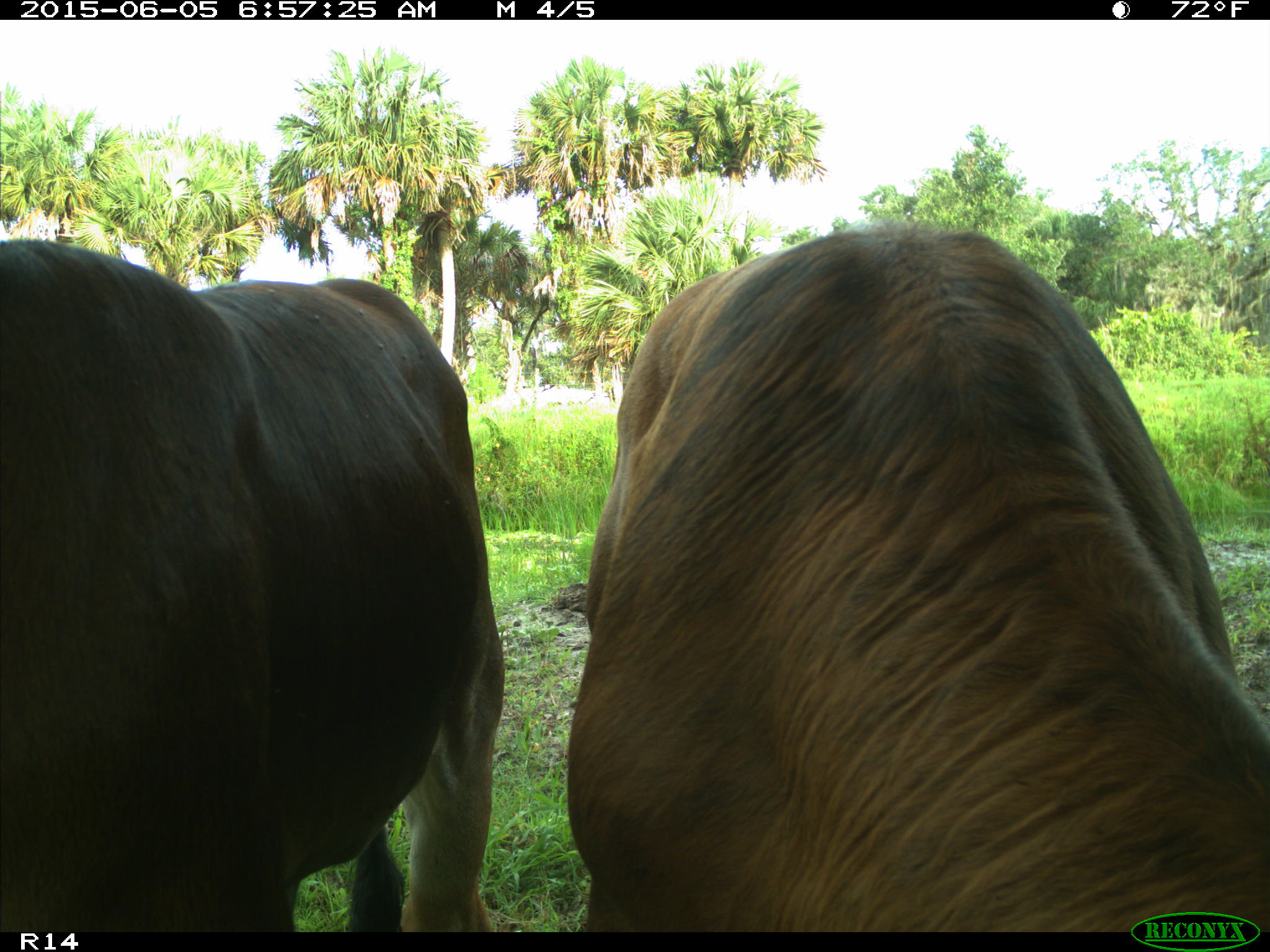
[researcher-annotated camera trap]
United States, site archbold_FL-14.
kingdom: Animalia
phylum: Chordata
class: Mammalia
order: Artiodactyla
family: Bovidae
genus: Bos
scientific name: Bos taurus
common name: domestic cow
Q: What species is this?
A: Bos taurus (domestic cow).